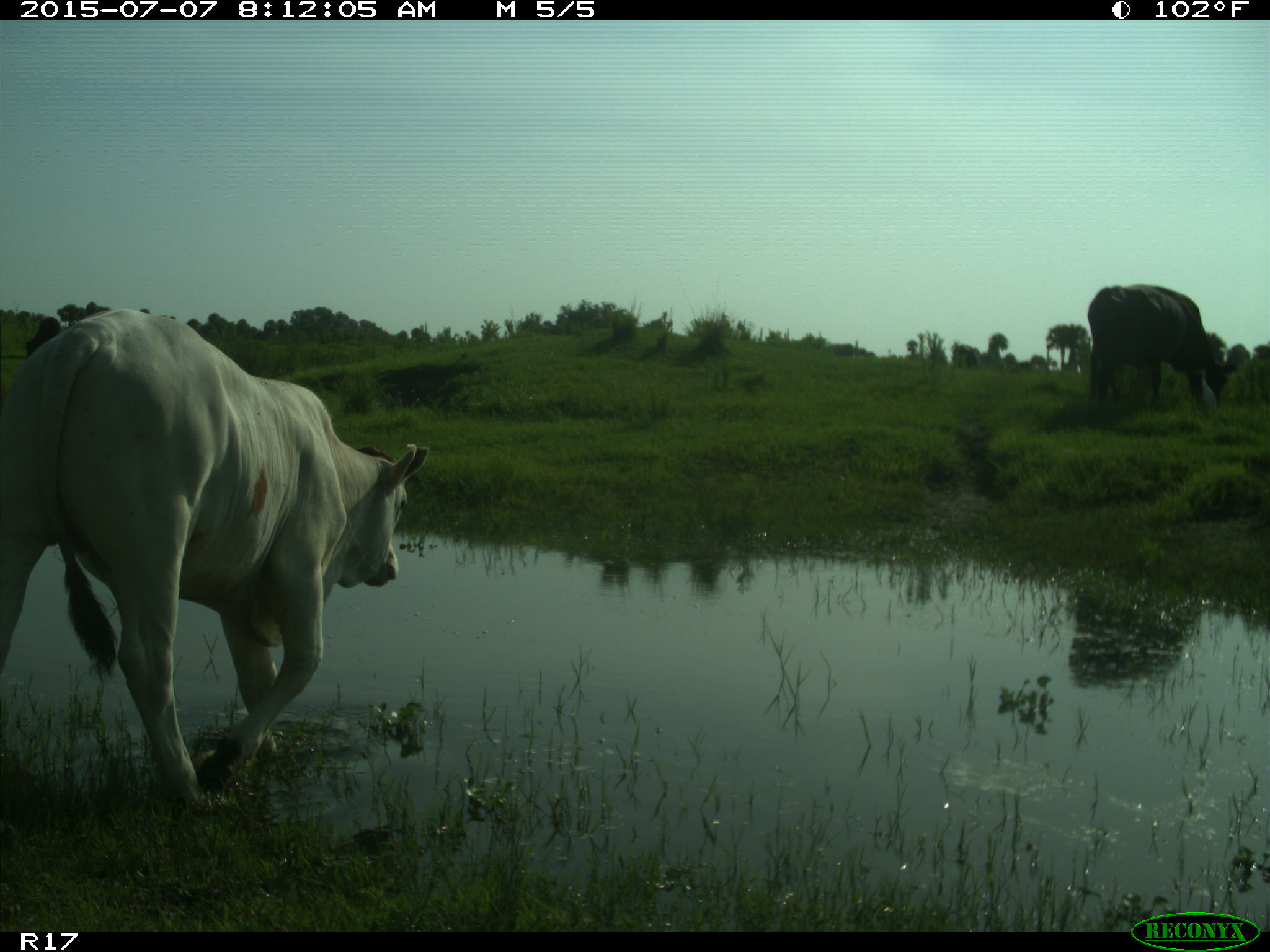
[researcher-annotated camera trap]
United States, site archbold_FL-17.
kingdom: Animalia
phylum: Chordata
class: Mammalia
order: Artiodactyla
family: Bovidae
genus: Bos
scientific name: Bos taurus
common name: domestic cow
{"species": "Bos taurus (domestic cow)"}